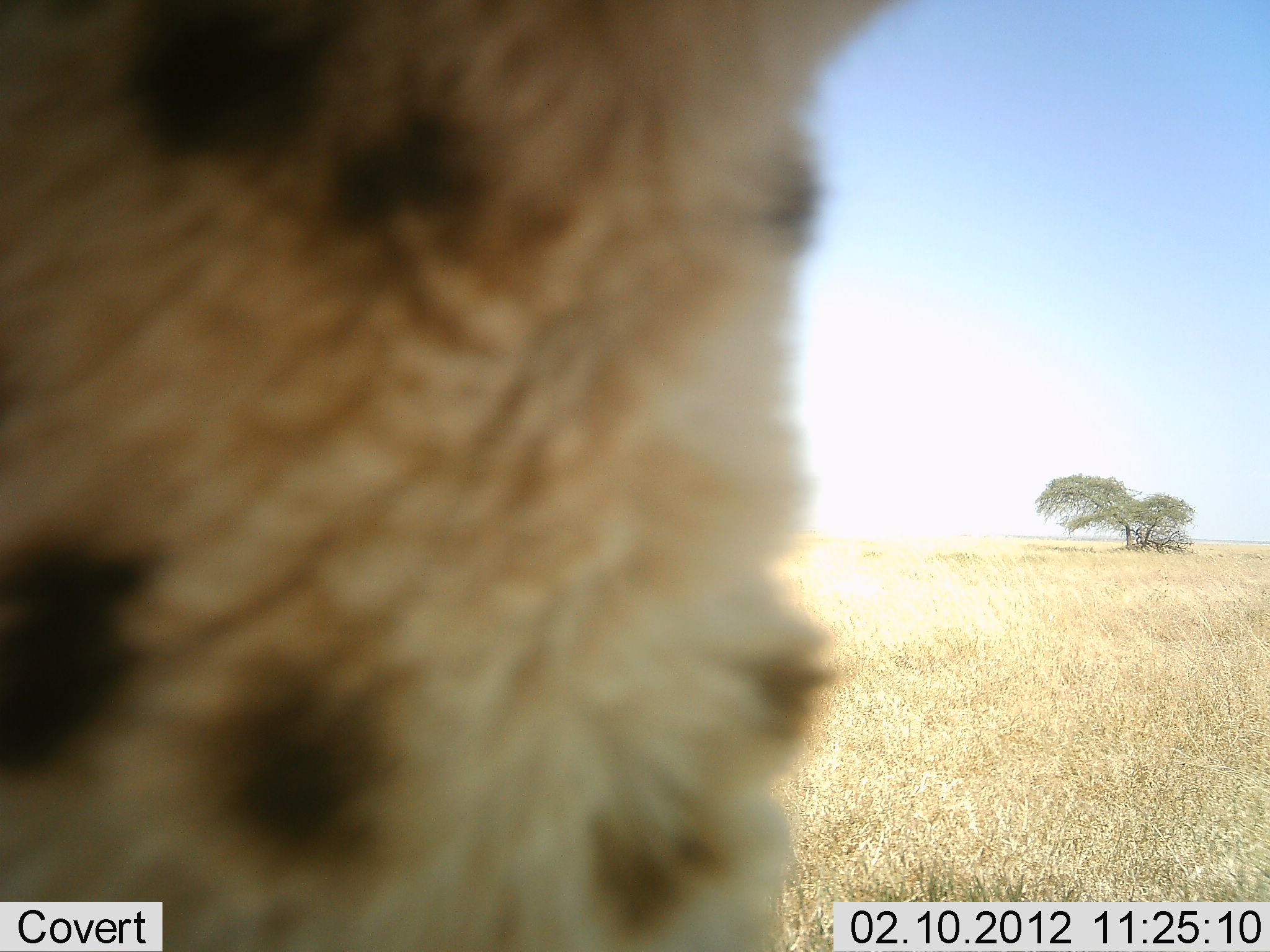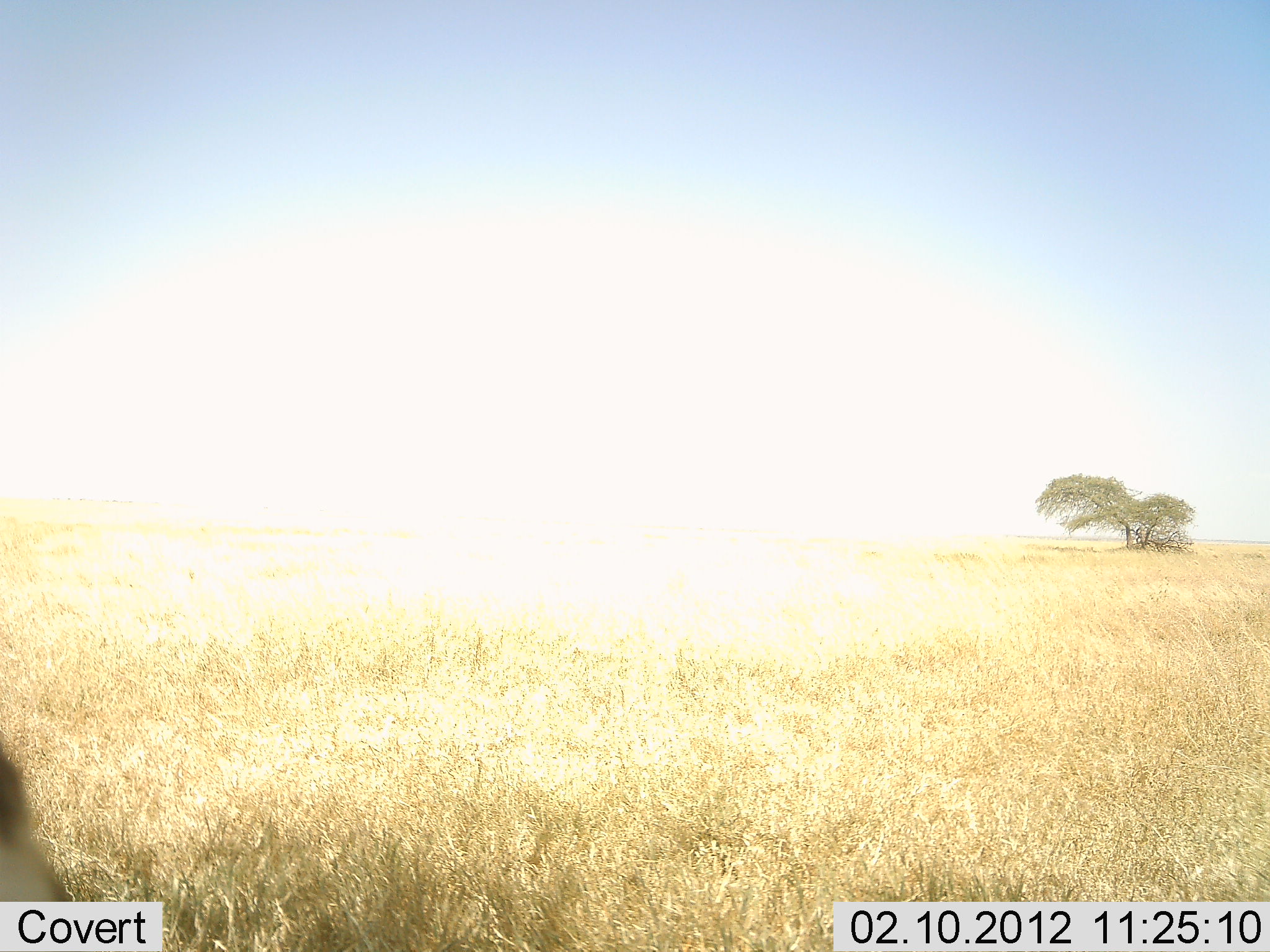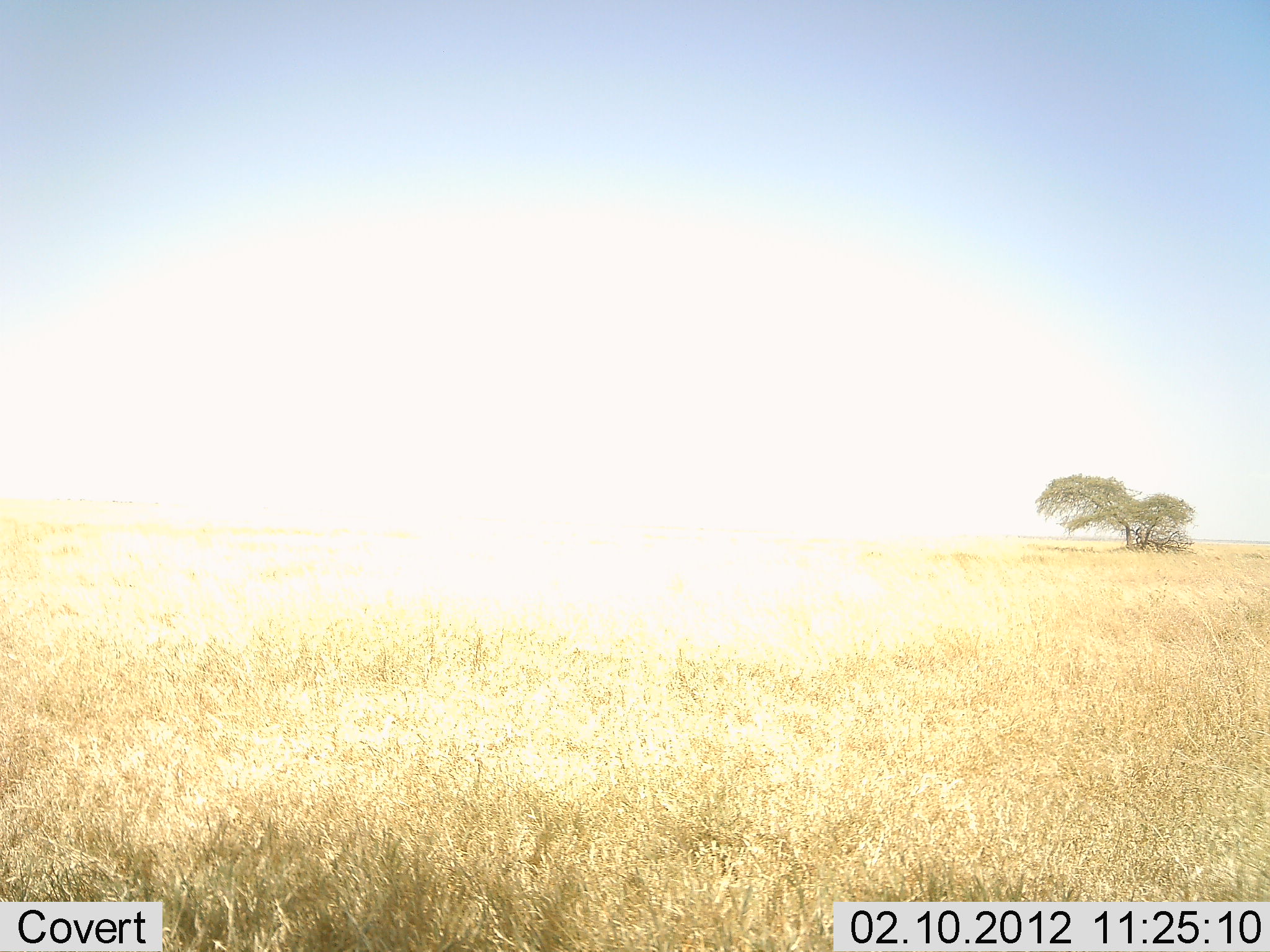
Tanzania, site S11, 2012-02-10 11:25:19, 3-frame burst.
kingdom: Animalia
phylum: Chordata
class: Mammalia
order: Carnivora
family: Hyaenidae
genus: Crocuta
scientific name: Crocuta crocuta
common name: spotted hyena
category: hyenaspotted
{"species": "hyenaspotted (spotted hyena) (Crocuta crocuta)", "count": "1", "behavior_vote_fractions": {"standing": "42%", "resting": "0%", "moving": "67%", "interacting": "0%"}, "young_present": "0%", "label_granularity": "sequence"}